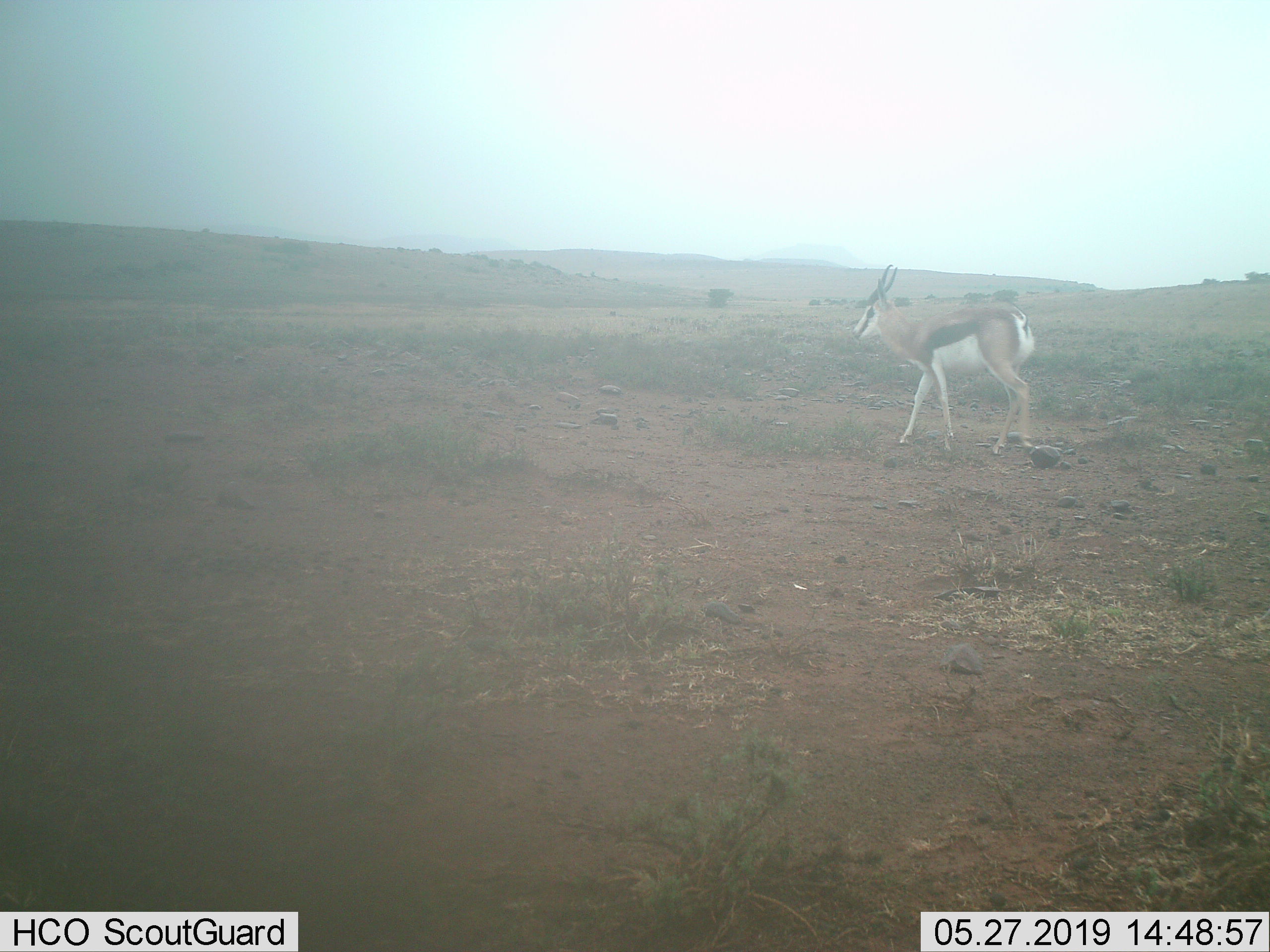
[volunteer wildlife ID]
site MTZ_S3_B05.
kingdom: Animalia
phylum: Chordata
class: Mammalia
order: Artiodactyla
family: Bovidae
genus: Antidorcas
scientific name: Antidorcas marsupialis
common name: springbok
Springbok (Antidorcas marsupialis), count 1. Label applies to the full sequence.